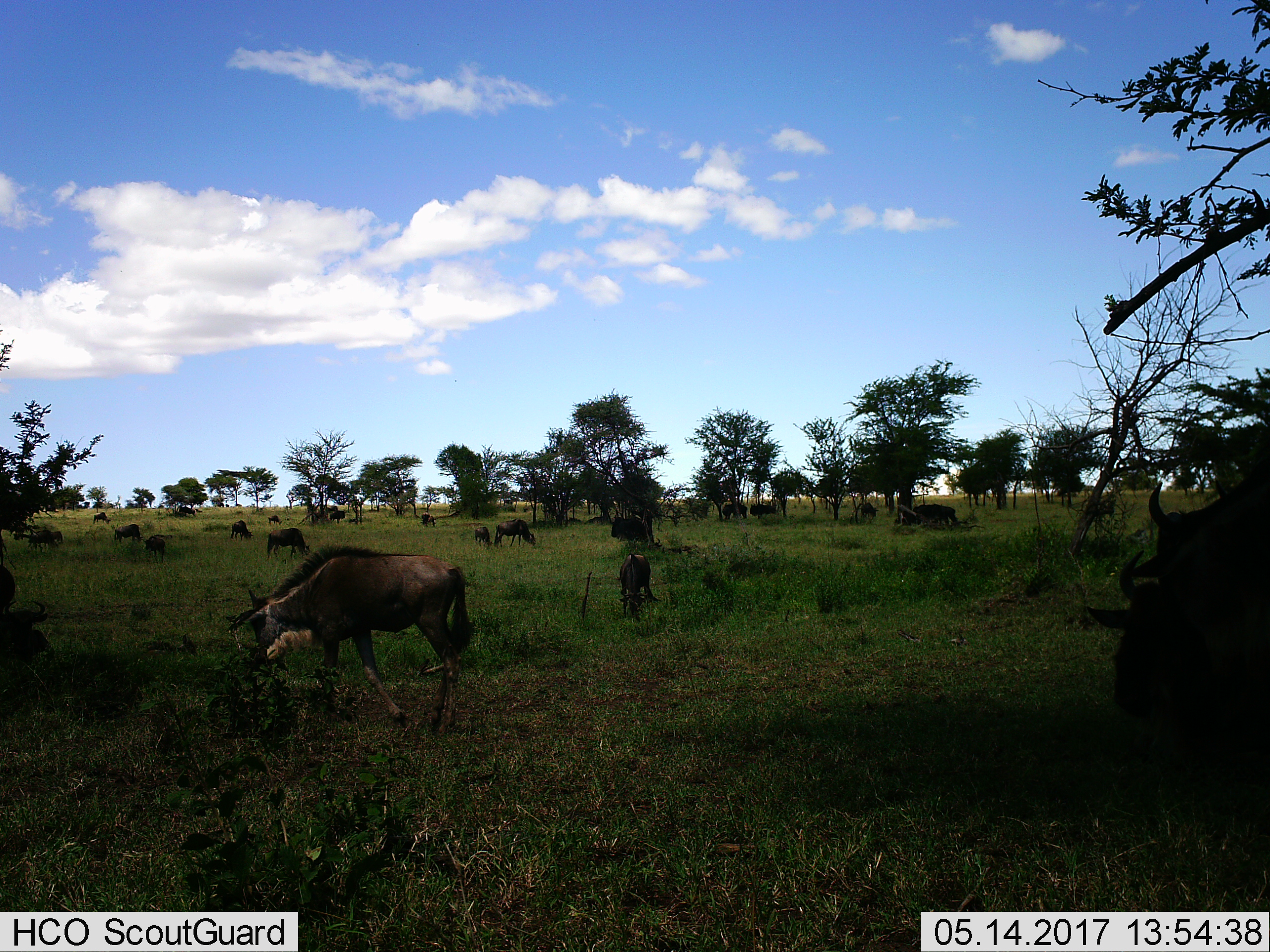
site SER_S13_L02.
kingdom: Animalia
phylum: Chordata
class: Mammalia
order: Artiodactyla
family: Bovidae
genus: Connochaetes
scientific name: Connochaetes taurinus taurinus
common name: blue wildebeest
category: wildebeestblue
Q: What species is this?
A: Wildebeestblue (blue wildebeest) (Connochaetes taurinus taurinus).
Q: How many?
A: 11-50.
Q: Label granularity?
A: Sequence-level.